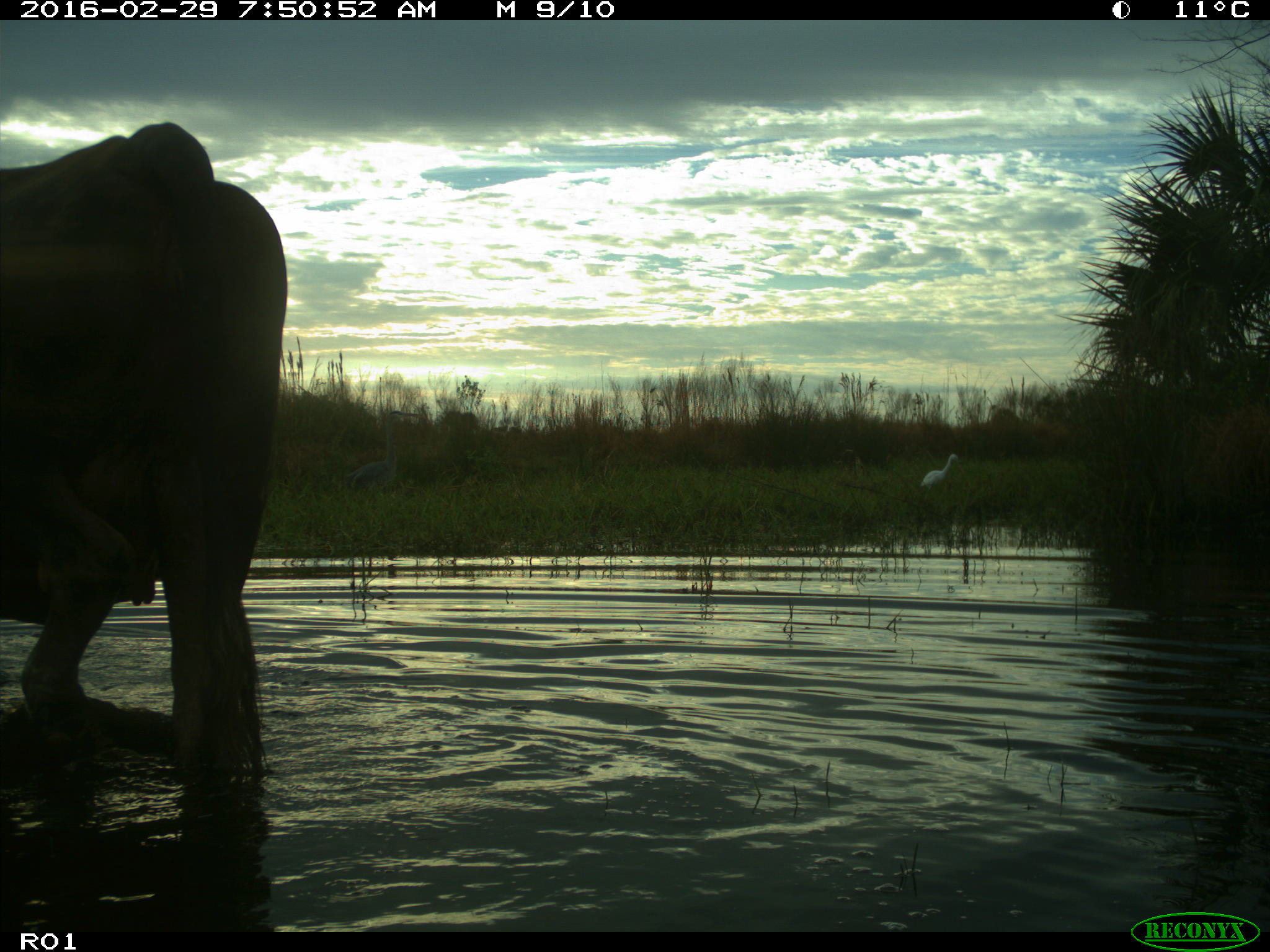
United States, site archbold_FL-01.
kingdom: Animalia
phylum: Chordata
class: Mammalia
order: Artiodactyla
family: Bovidae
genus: Bos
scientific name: Bos taurus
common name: domestic cow